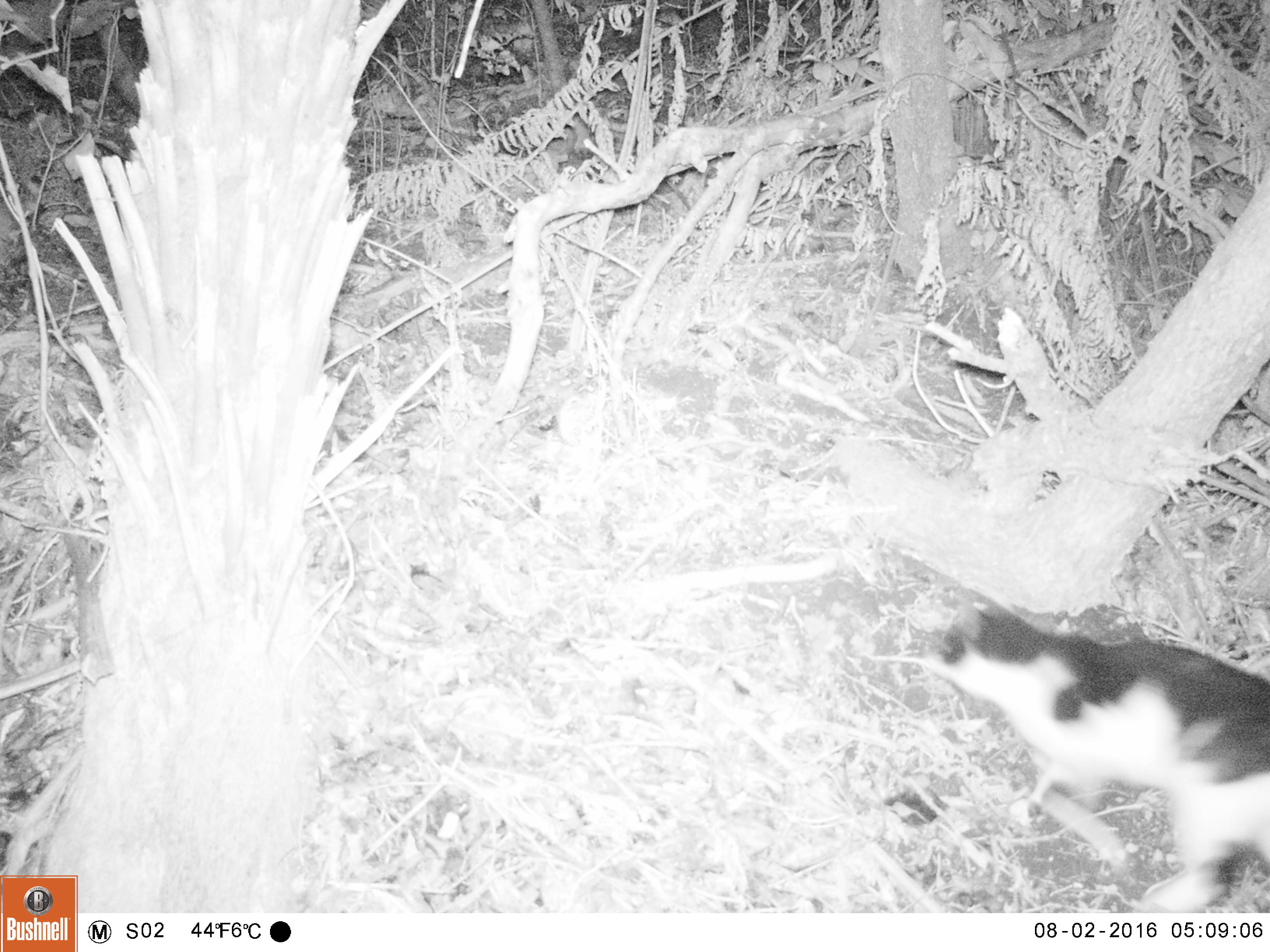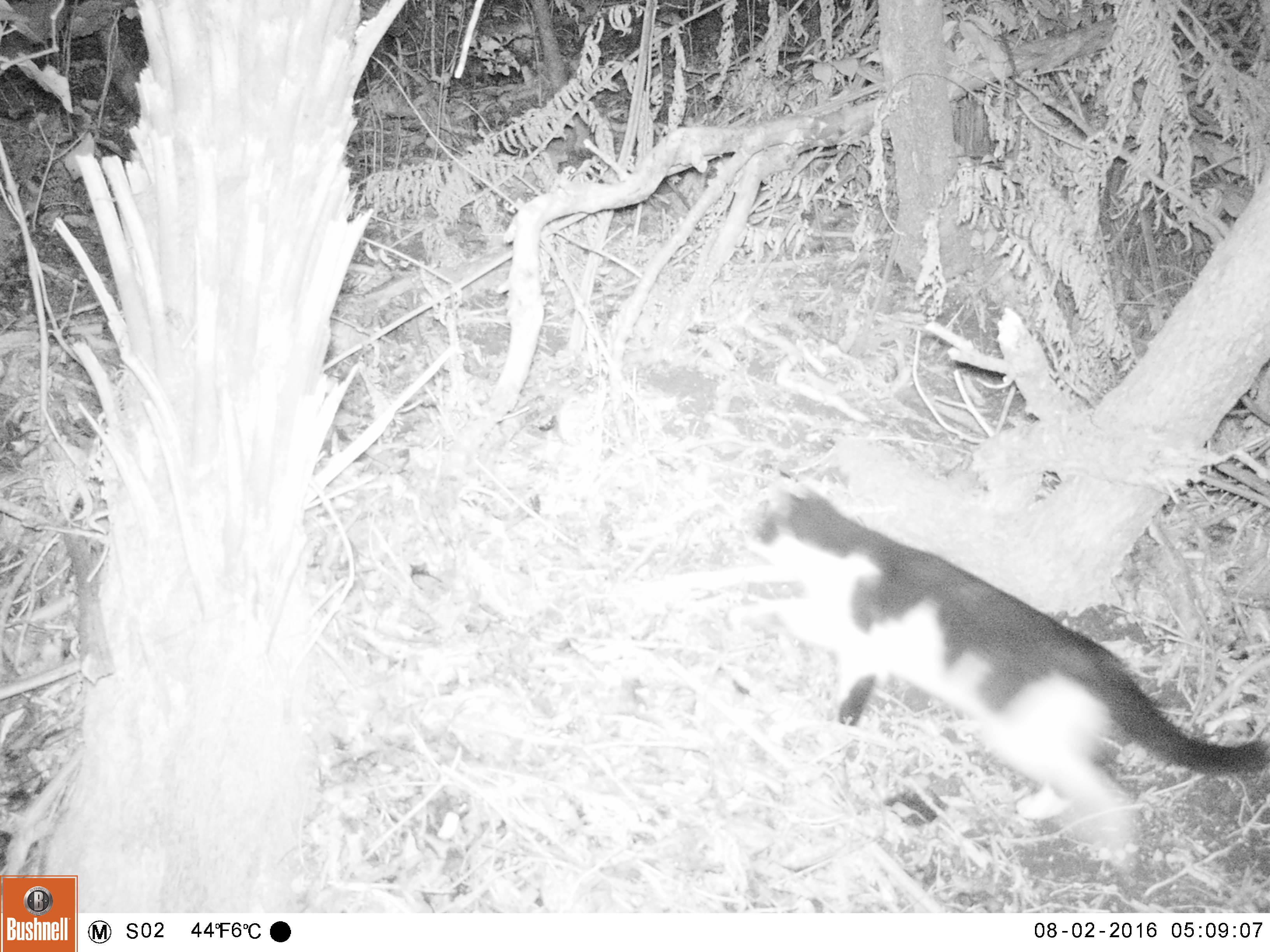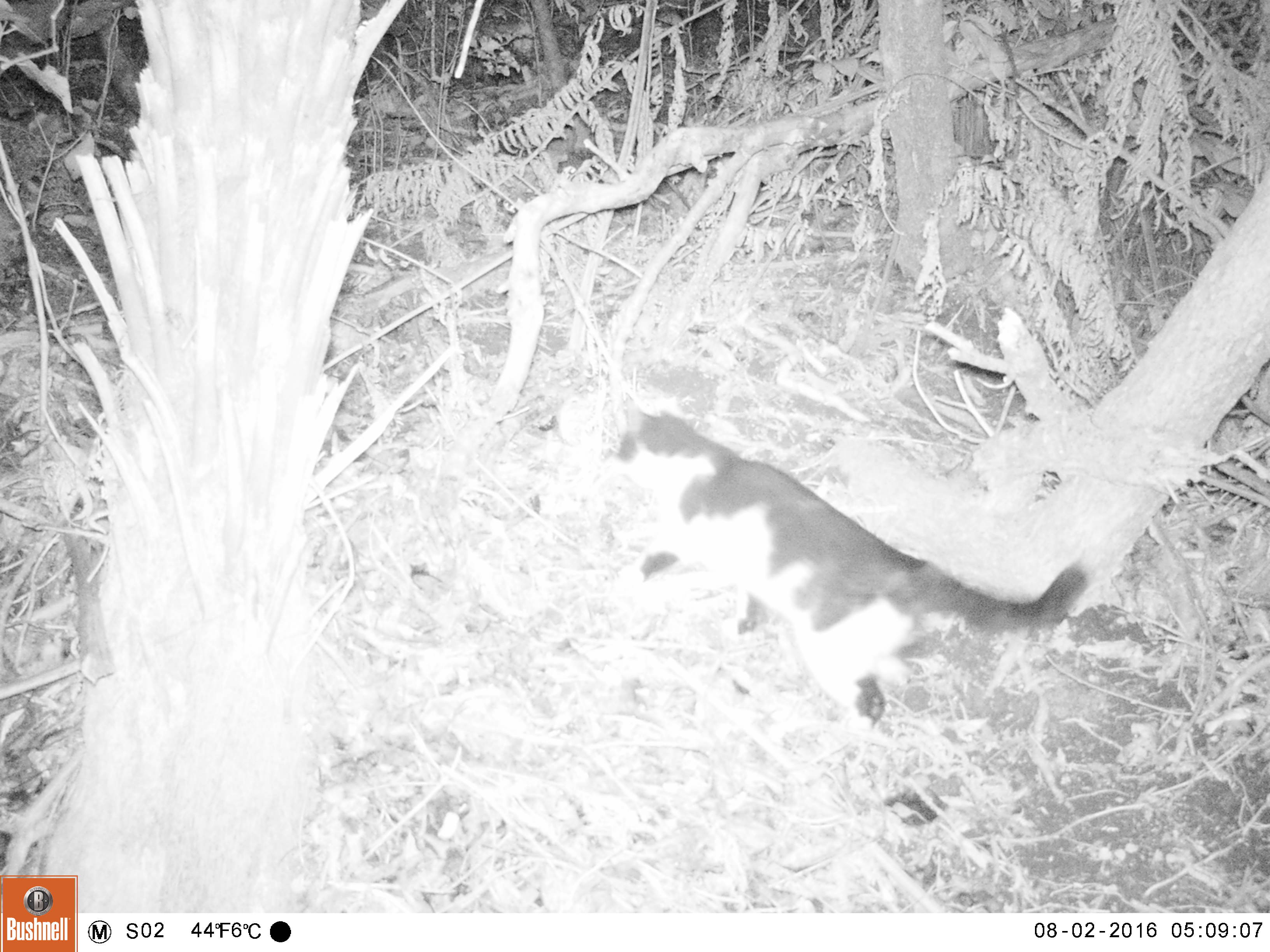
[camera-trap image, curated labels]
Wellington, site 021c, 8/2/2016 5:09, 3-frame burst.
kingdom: Animalia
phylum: Chordata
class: Mammalia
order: Carnivora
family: Felidae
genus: Felis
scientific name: Felis catus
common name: cat